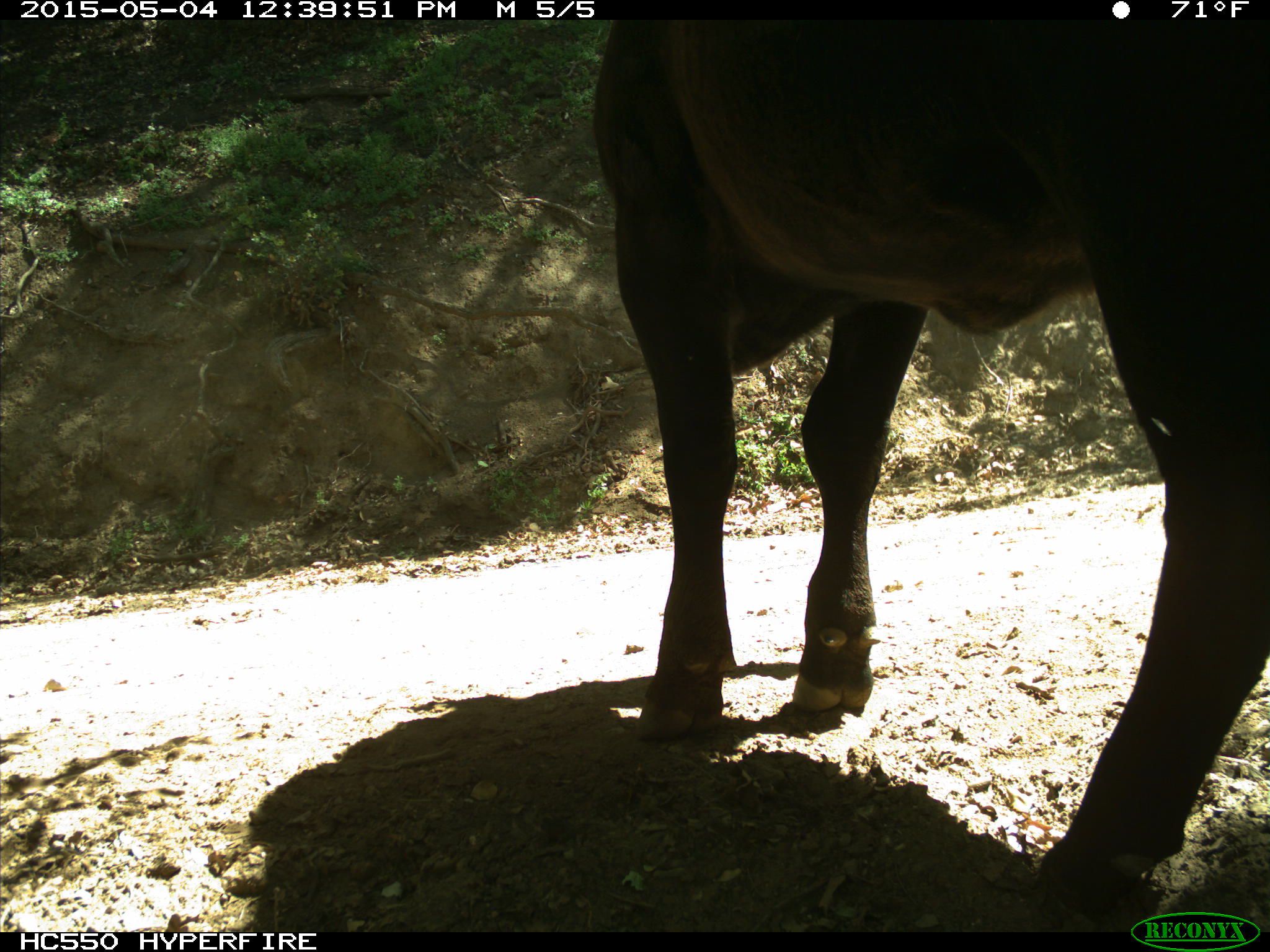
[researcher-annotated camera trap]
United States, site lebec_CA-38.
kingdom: Animalia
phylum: Chordata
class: Mammalia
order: Artiodactyla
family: Bovidae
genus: Bos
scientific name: Bos taurus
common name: domestic cow